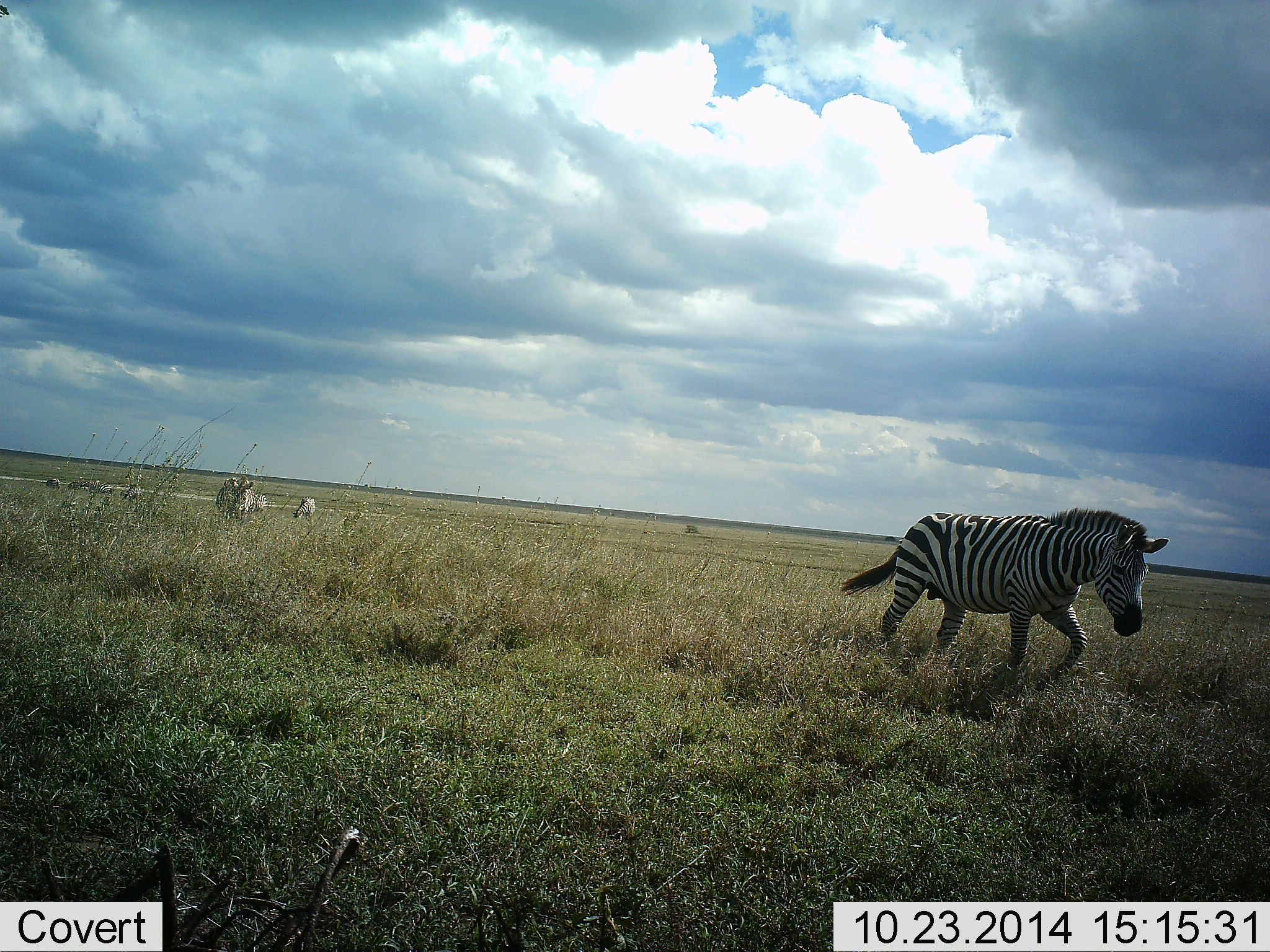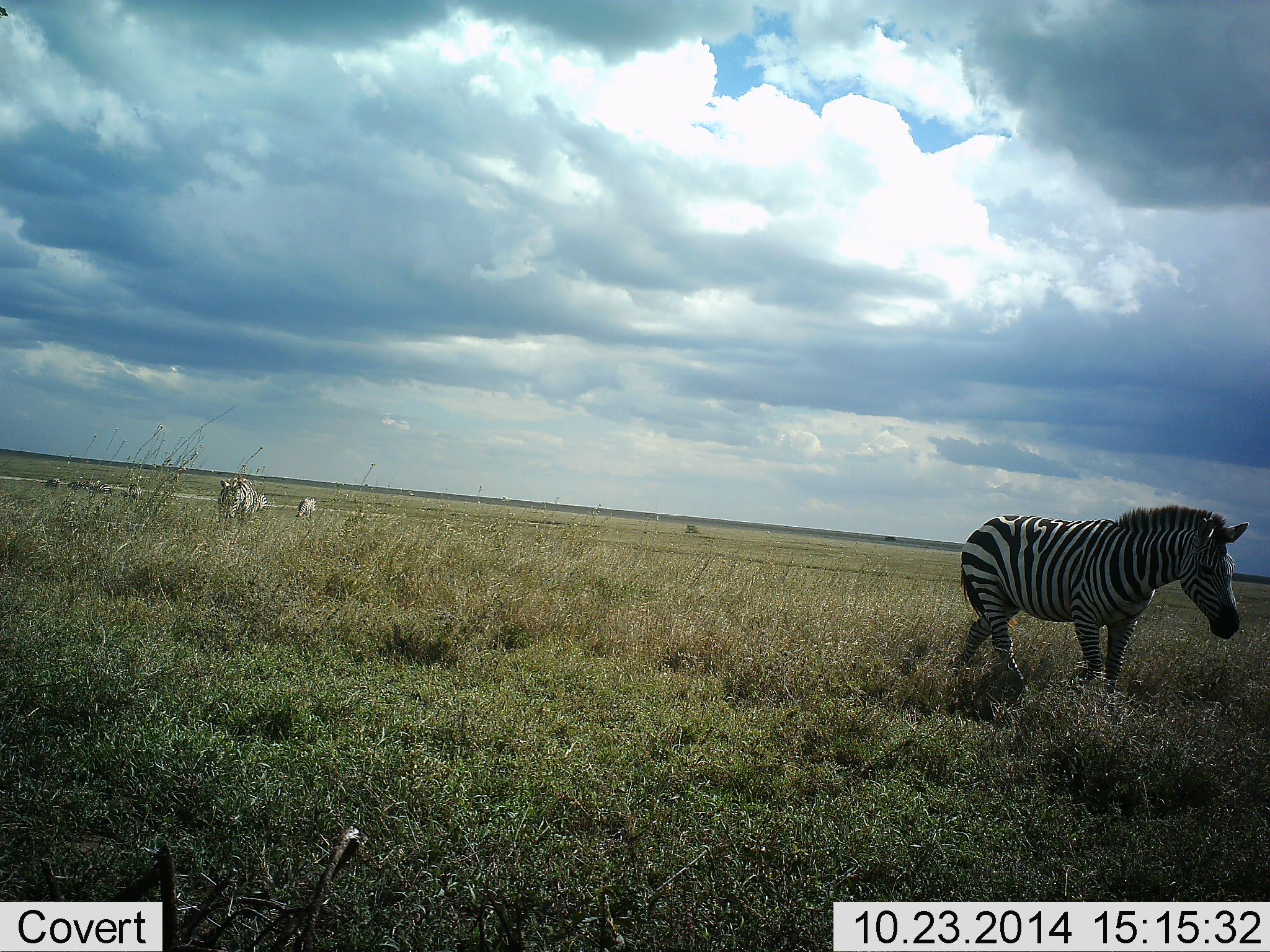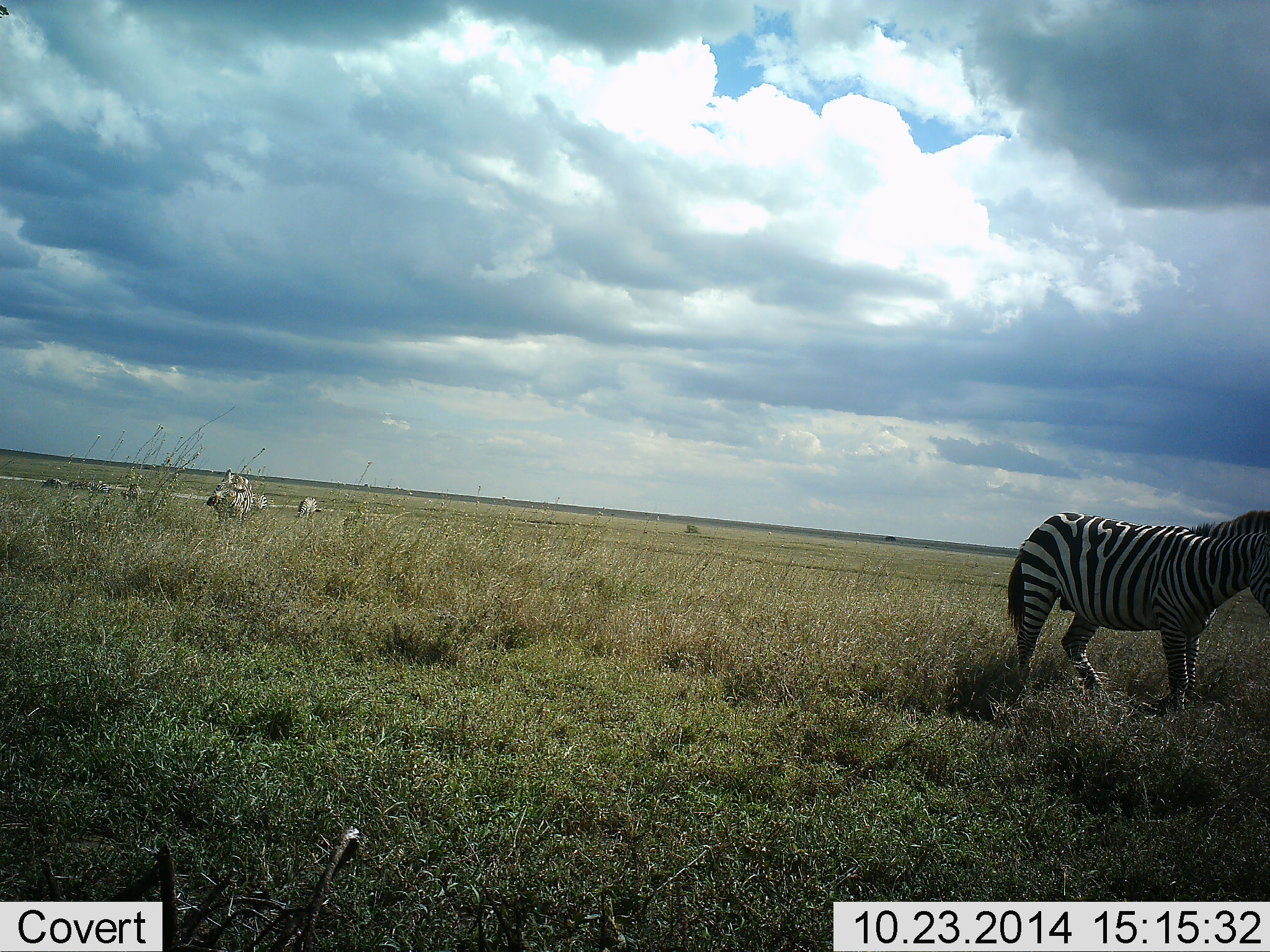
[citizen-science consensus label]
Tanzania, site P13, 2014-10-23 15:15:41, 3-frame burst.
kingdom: Animalia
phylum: Chordata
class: Mammalia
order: Perissodactyla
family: Equidae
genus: Equus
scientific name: Equus quagga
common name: plains zebra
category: zebra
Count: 4.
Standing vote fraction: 30%.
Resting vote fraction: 0%.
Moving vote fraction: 90%.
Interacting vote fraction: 0%.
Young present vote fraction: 0%.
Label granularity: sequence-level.